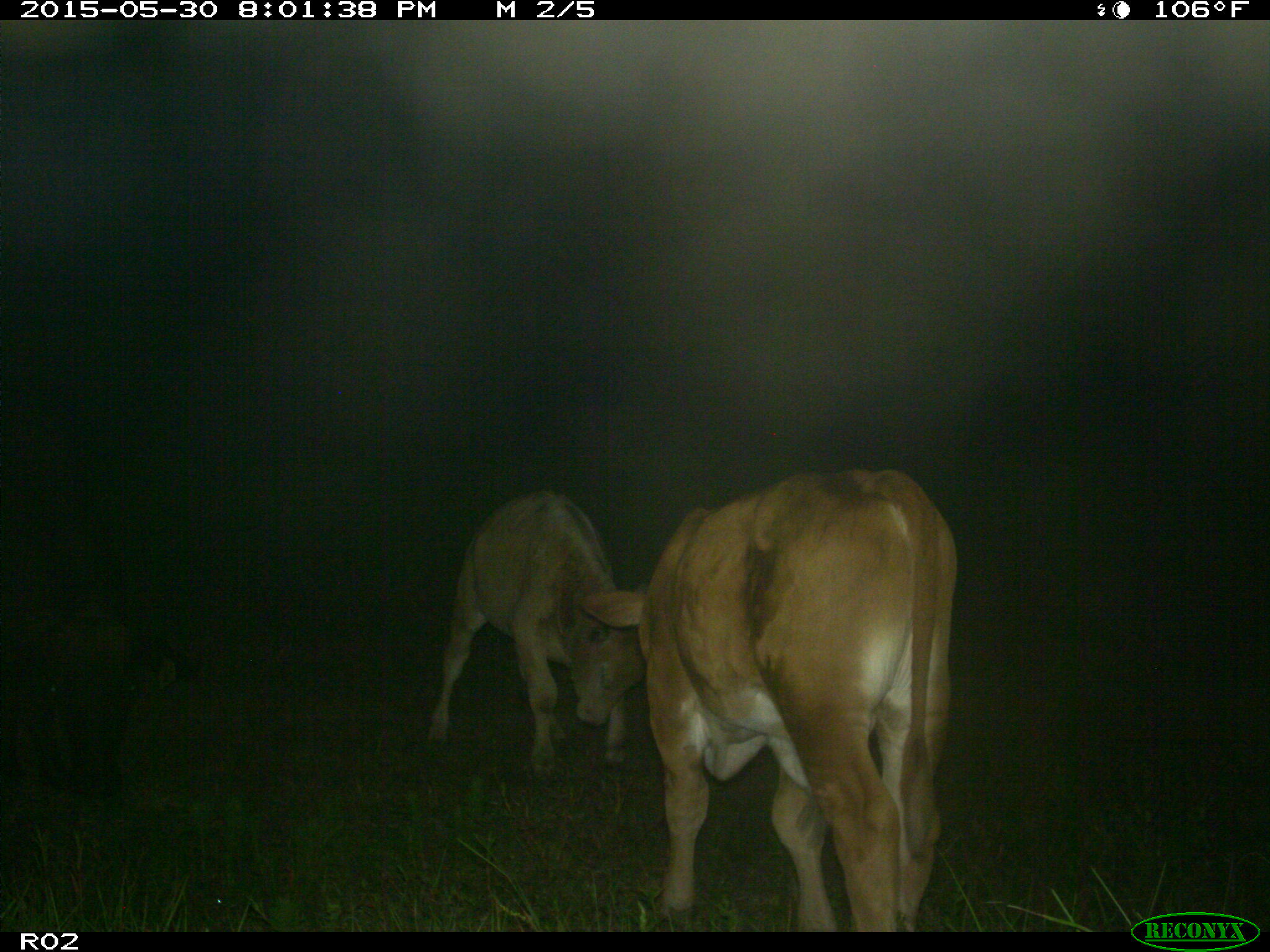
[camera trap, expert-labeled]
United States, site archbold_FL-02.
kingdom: Animalia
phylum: Chordata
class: Mammalia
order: Artiodactyla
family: Bovidae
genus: Bos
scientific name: Bos taurus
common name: domestic cow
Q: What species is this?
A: Bos taurus (domestic cow).